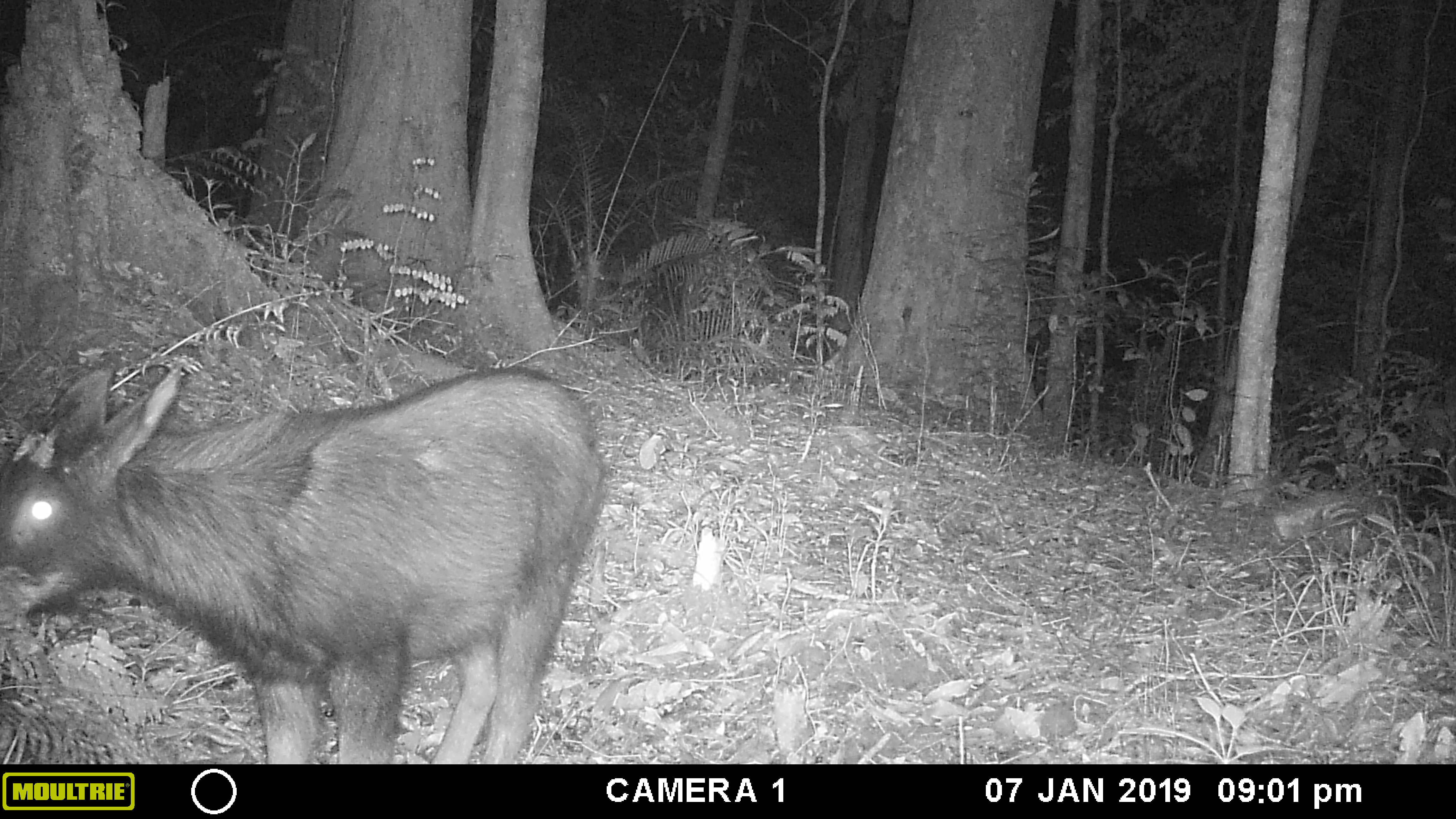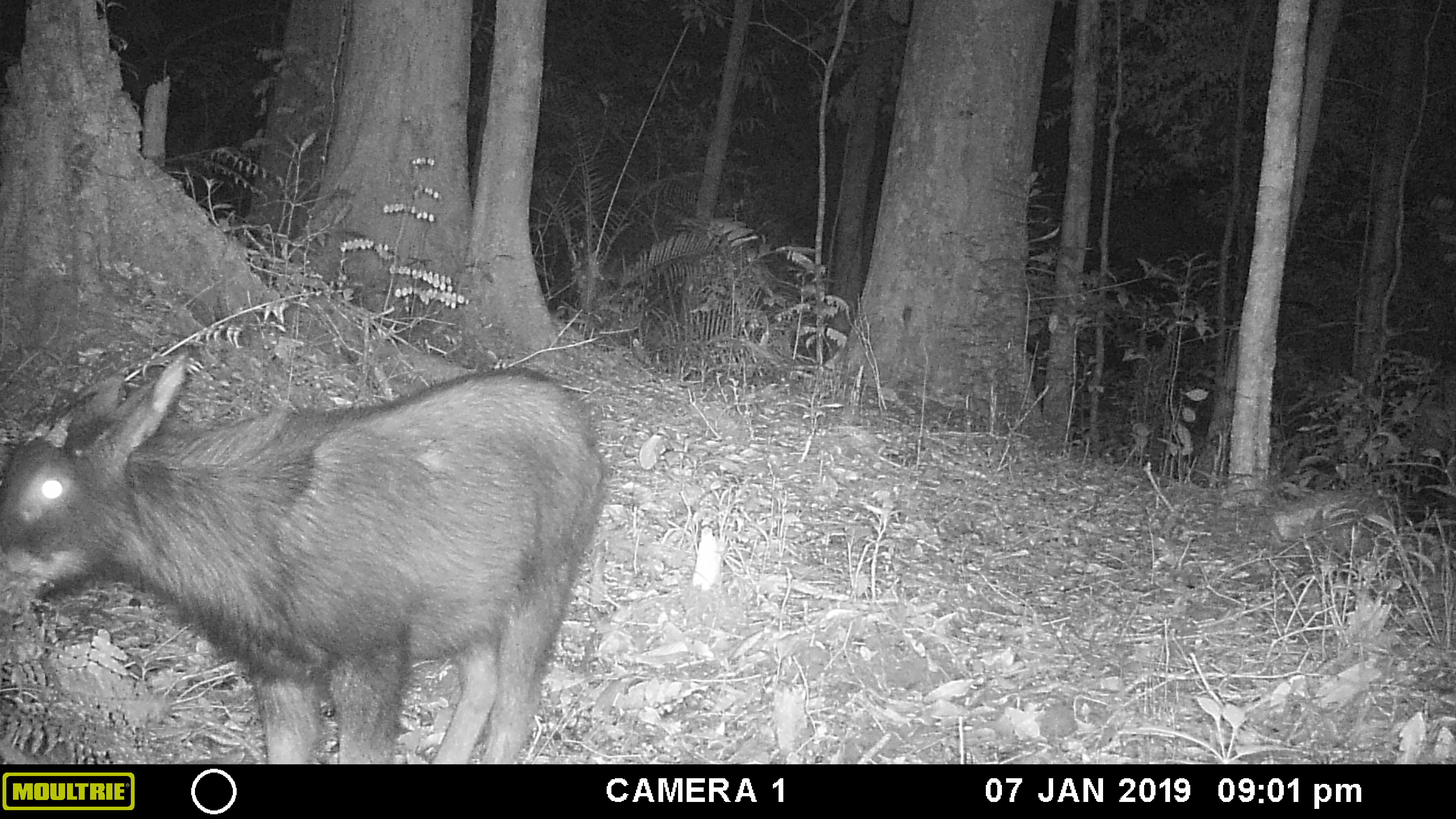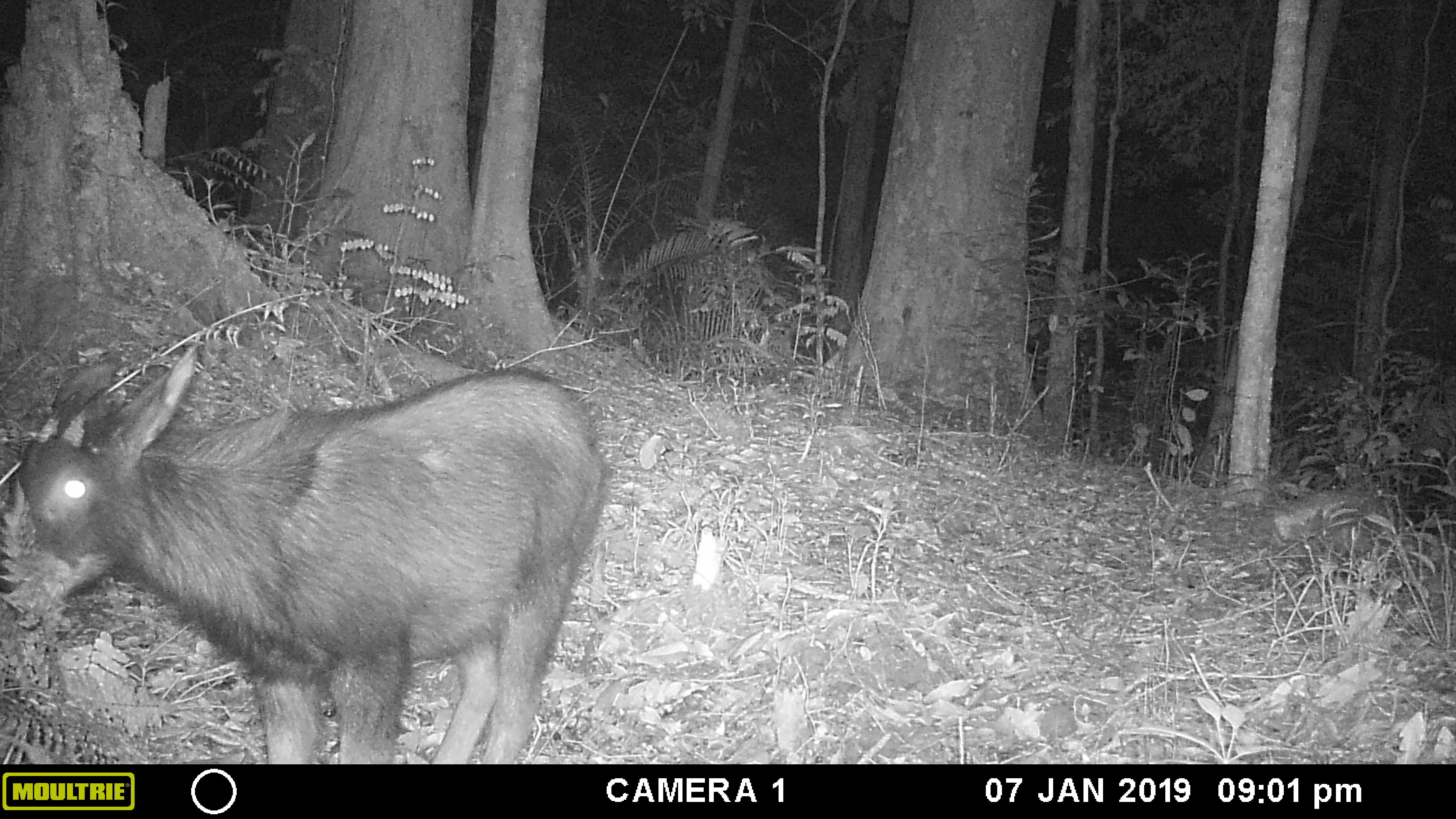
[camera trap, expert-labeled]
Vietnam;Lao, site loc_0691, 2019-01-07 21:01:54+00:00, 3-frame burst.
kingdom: Animalia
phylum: Chordata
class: Mammalia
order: Artiodactyla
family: Bovidae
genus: Capricornis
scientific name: Capricornis sumatraensis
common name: chinese serow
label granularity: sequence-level